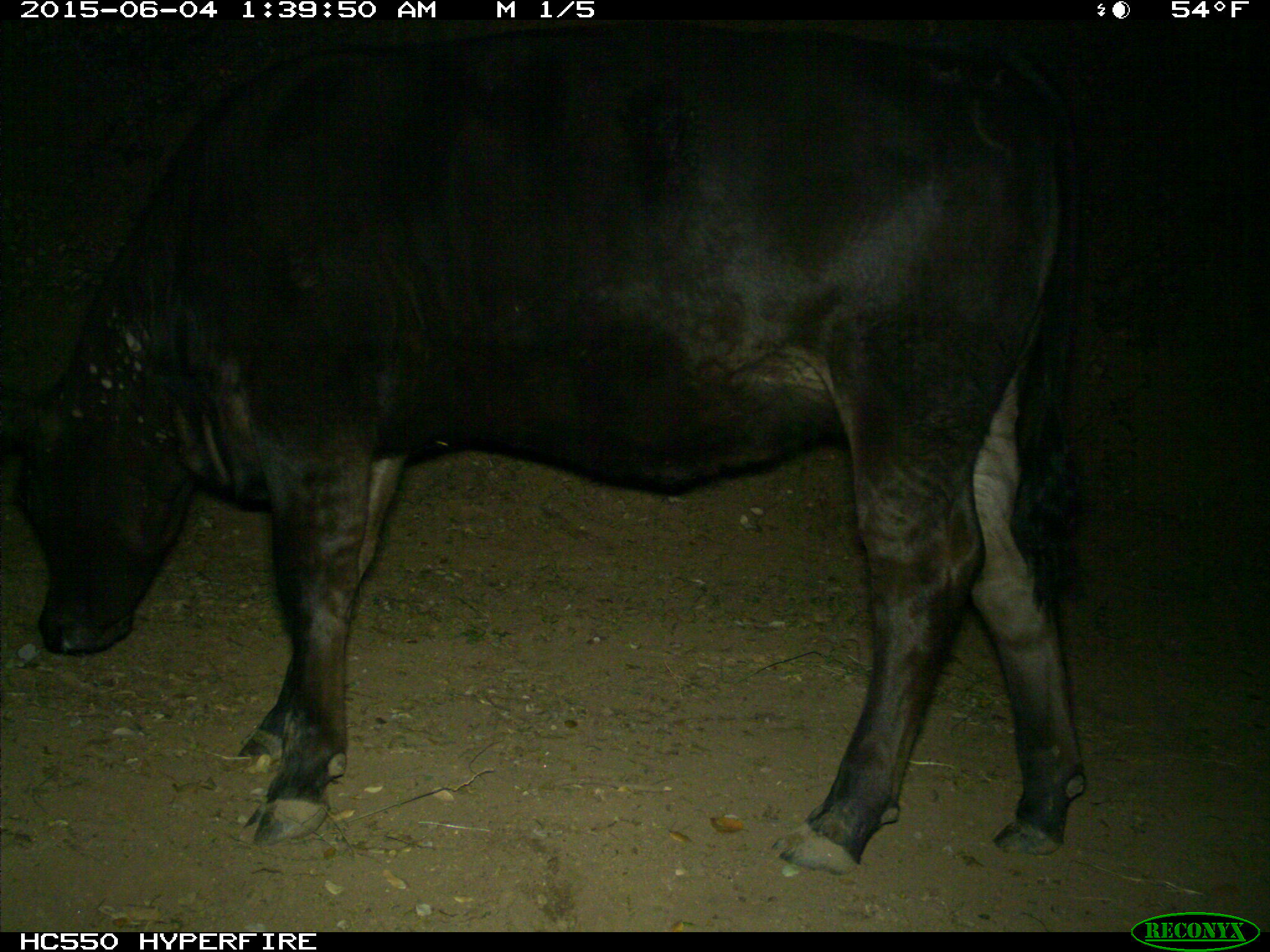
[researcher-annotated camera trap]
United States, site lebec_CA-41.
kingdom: Animalia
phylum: Chordata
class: Mammalia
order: Artiodactyla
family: Bovidae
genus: Bos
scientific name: Bos taurus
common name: domestic cow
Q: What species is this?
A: Bos taurus (domestic cow).